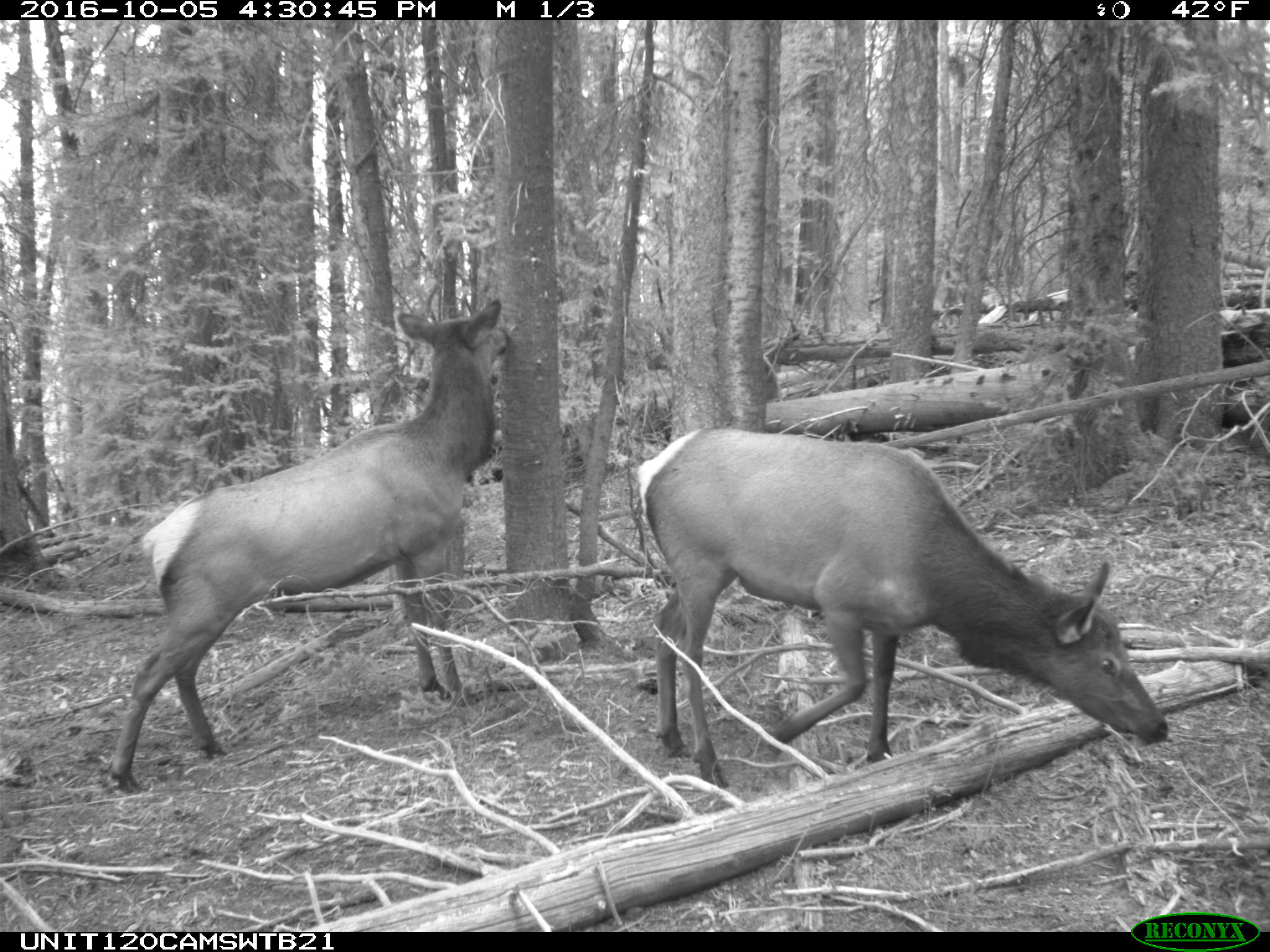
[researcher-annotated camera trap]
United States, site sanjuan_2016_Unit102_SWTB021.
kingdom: Animalia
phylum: Chordata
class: Mammalia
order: Artiodactyla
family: Cervidae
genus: Cervus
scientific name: Cervus elaphus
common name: red deer